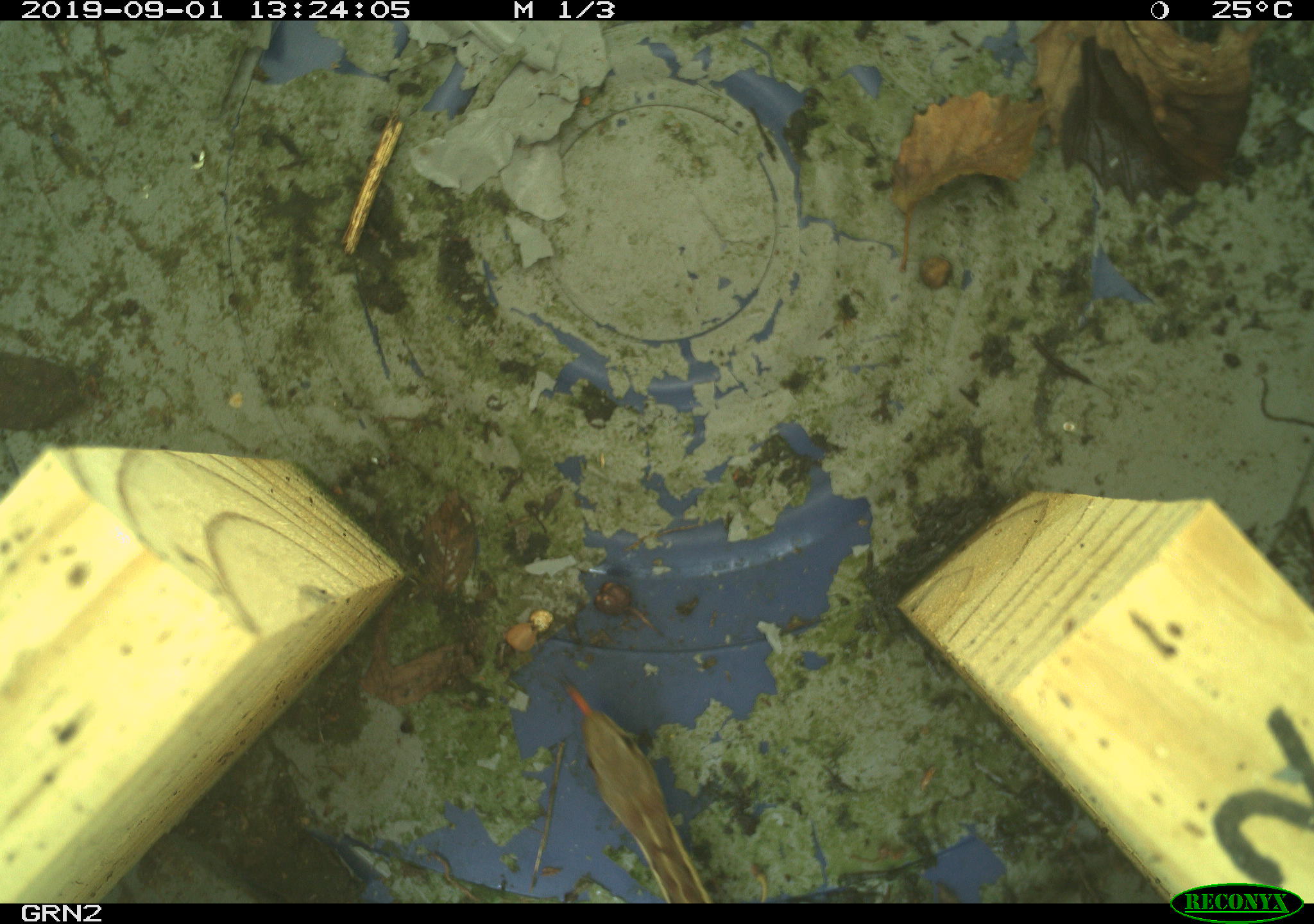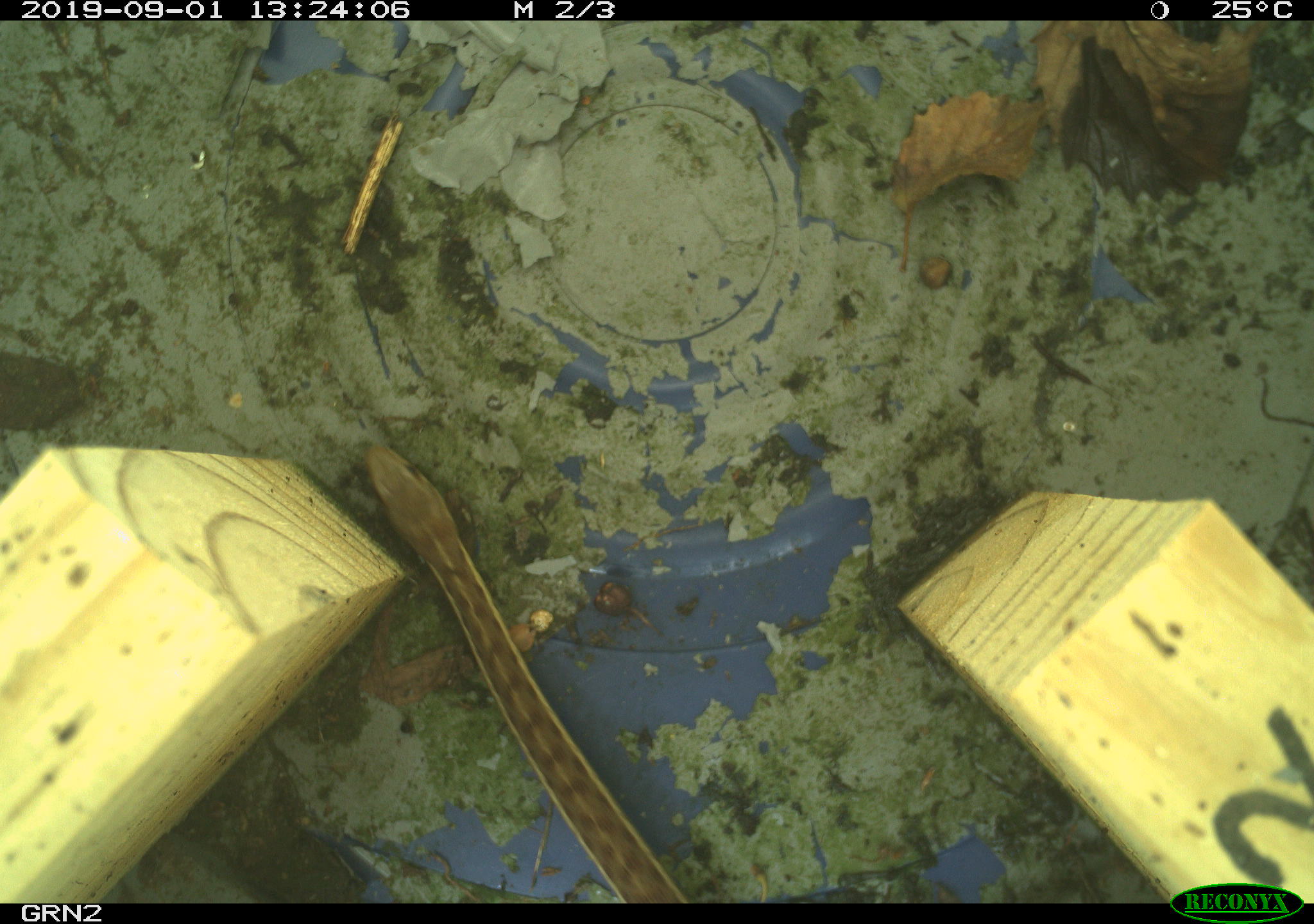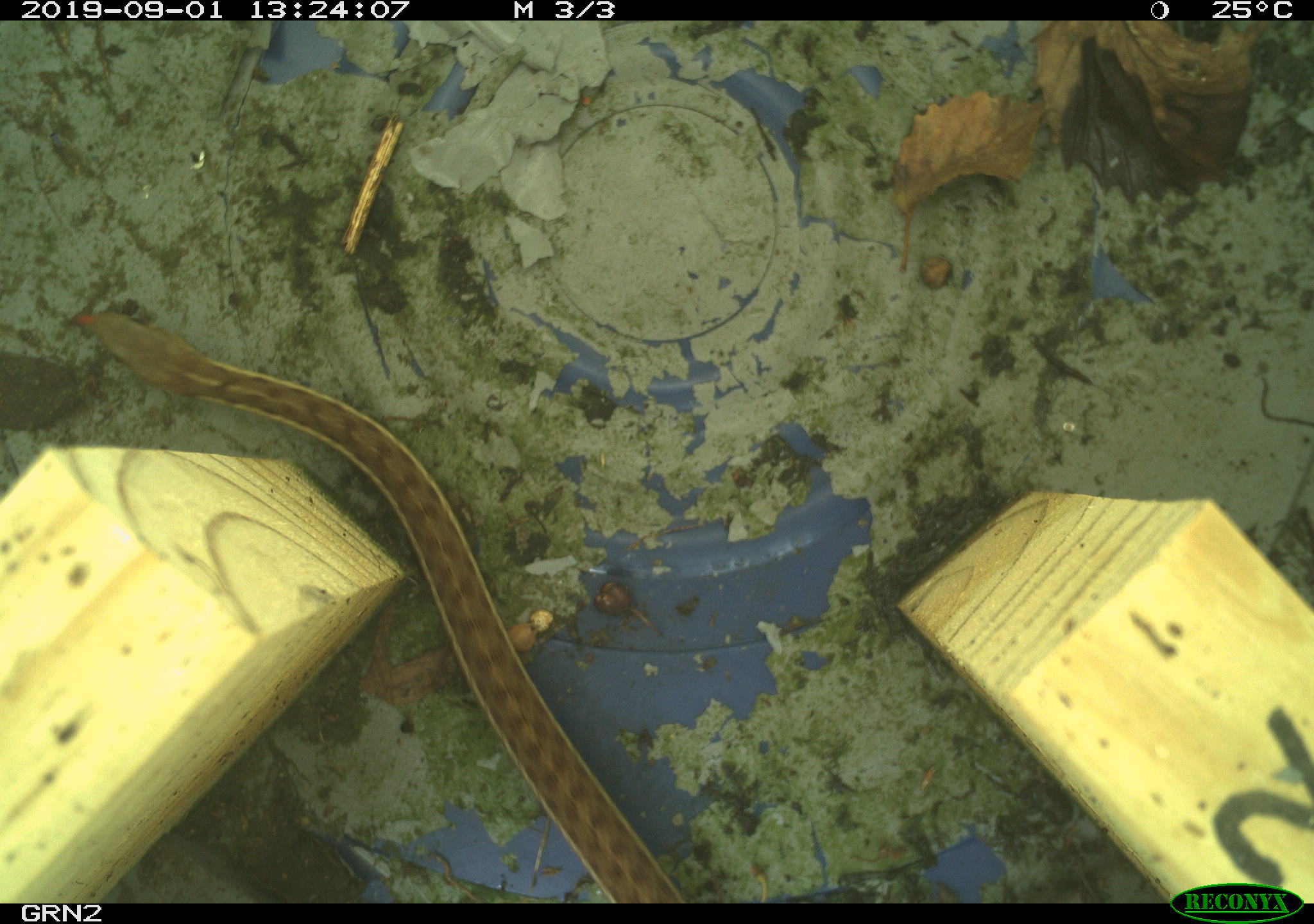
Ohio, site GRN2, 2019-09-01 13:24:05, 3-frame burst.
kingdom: Animalia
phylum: Chordata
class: Reptilia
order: Squamata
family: Colubridae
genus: Thamnophis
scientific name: Thamnophis sirtalis sirtalis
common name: eastern gartersnake